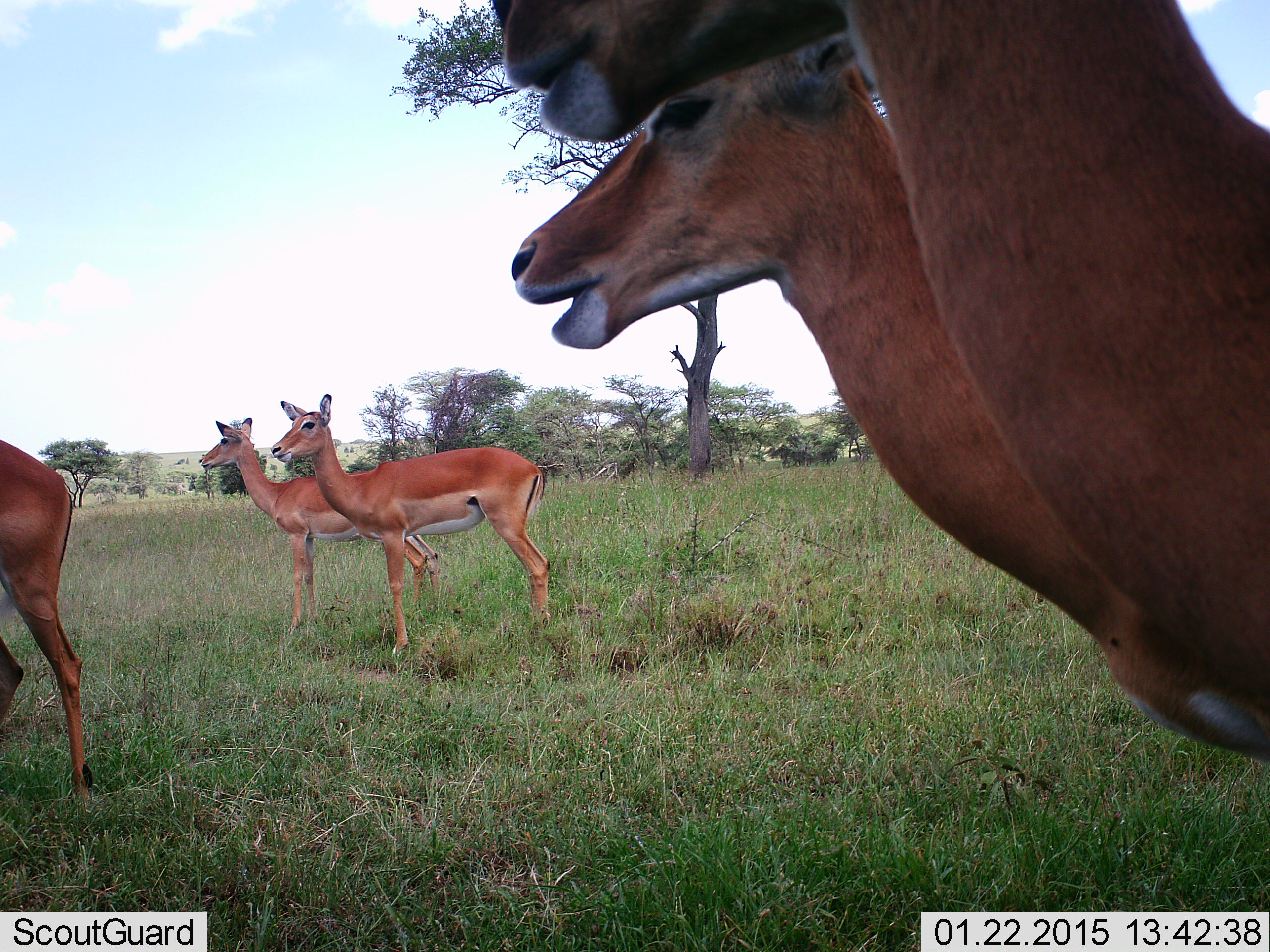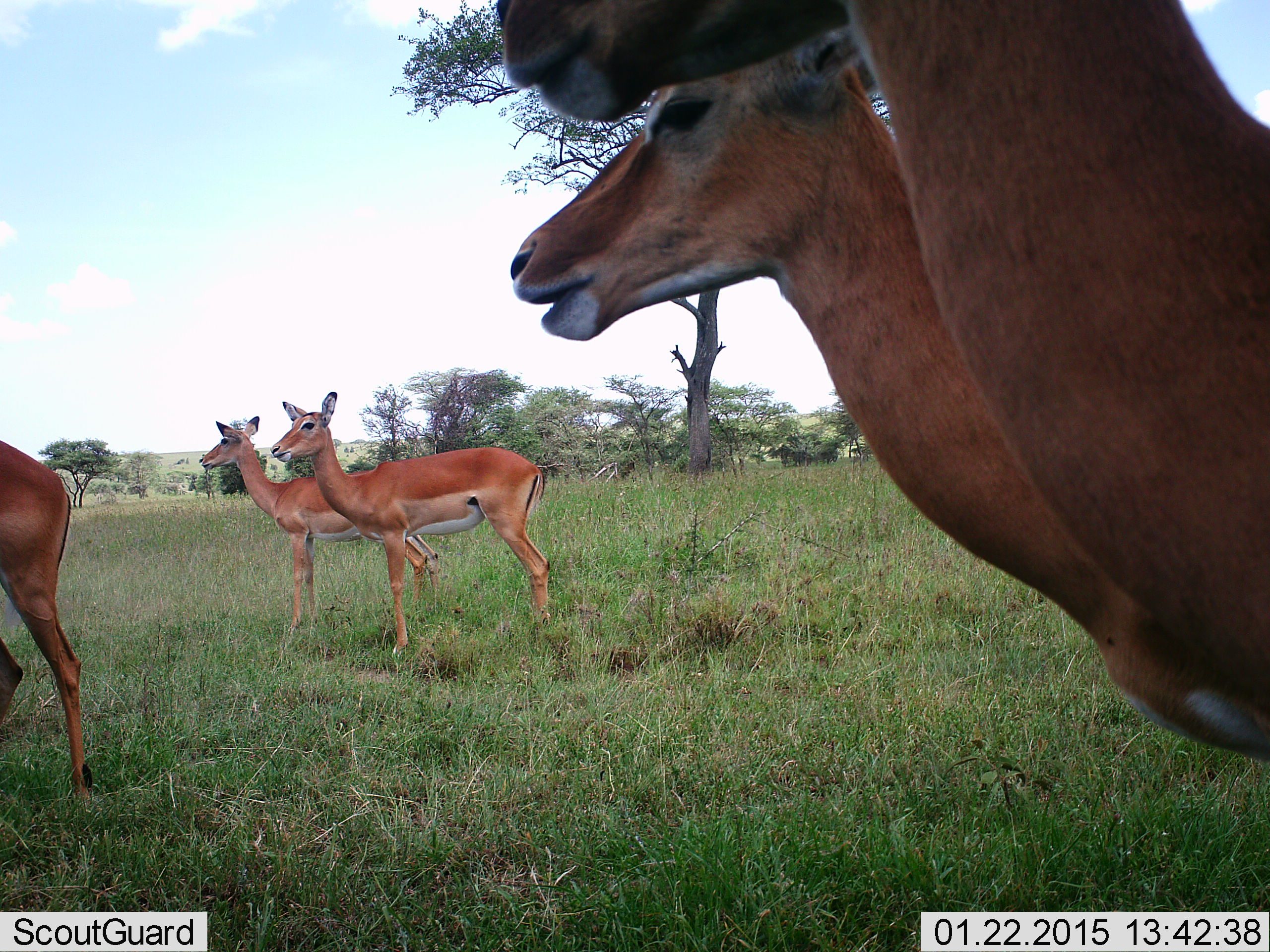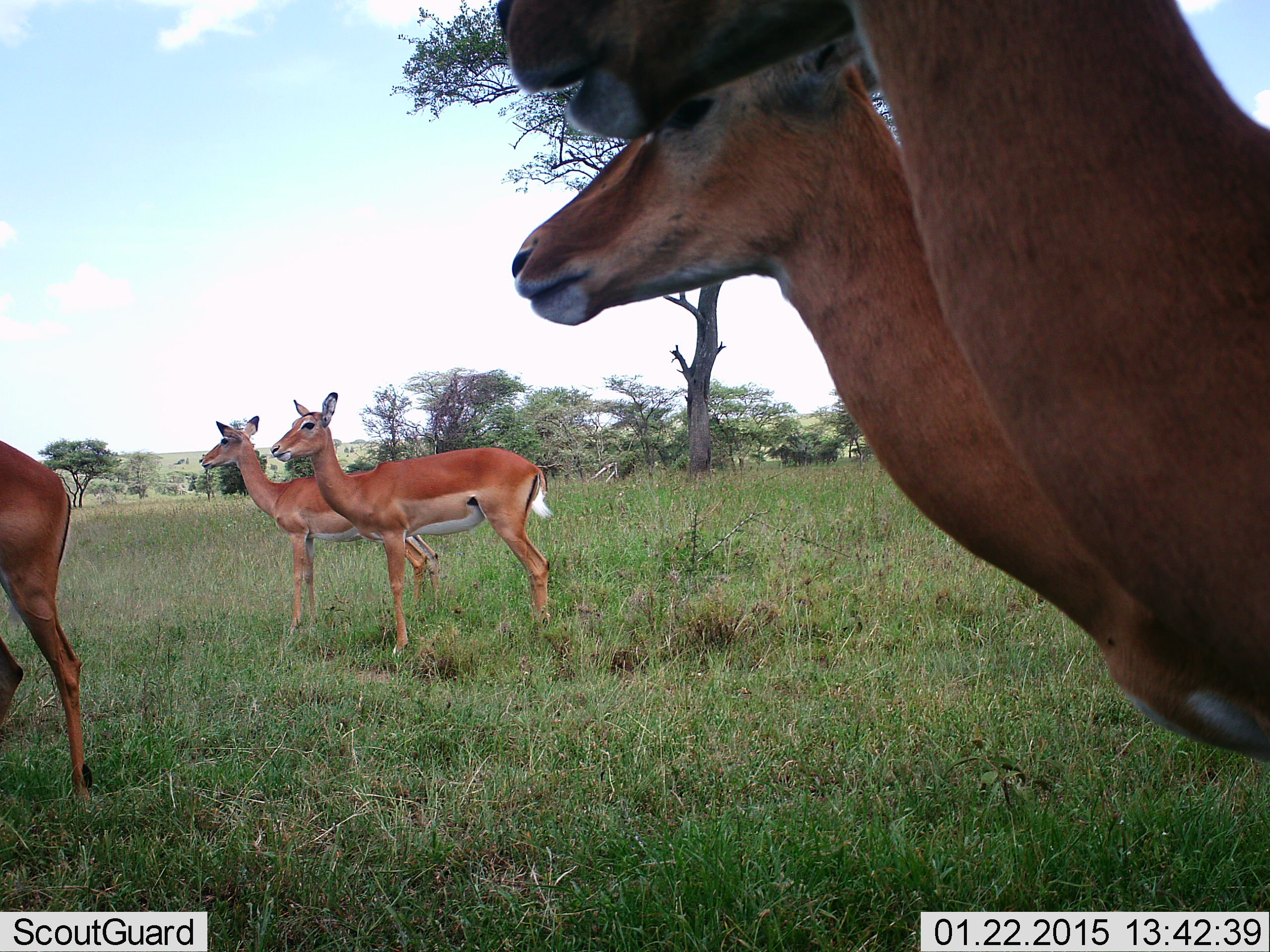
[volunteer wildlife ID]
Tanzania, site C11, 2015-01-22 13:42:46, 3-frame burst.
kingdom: Animalia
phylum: Chordata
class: Mammalia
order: Artiodactyla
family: Bovidae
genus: Aepyceros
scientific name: Aepyceros melampus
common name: impala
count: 5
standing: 90%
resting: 0%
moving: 0%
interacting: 0%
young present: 0%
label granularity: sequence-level